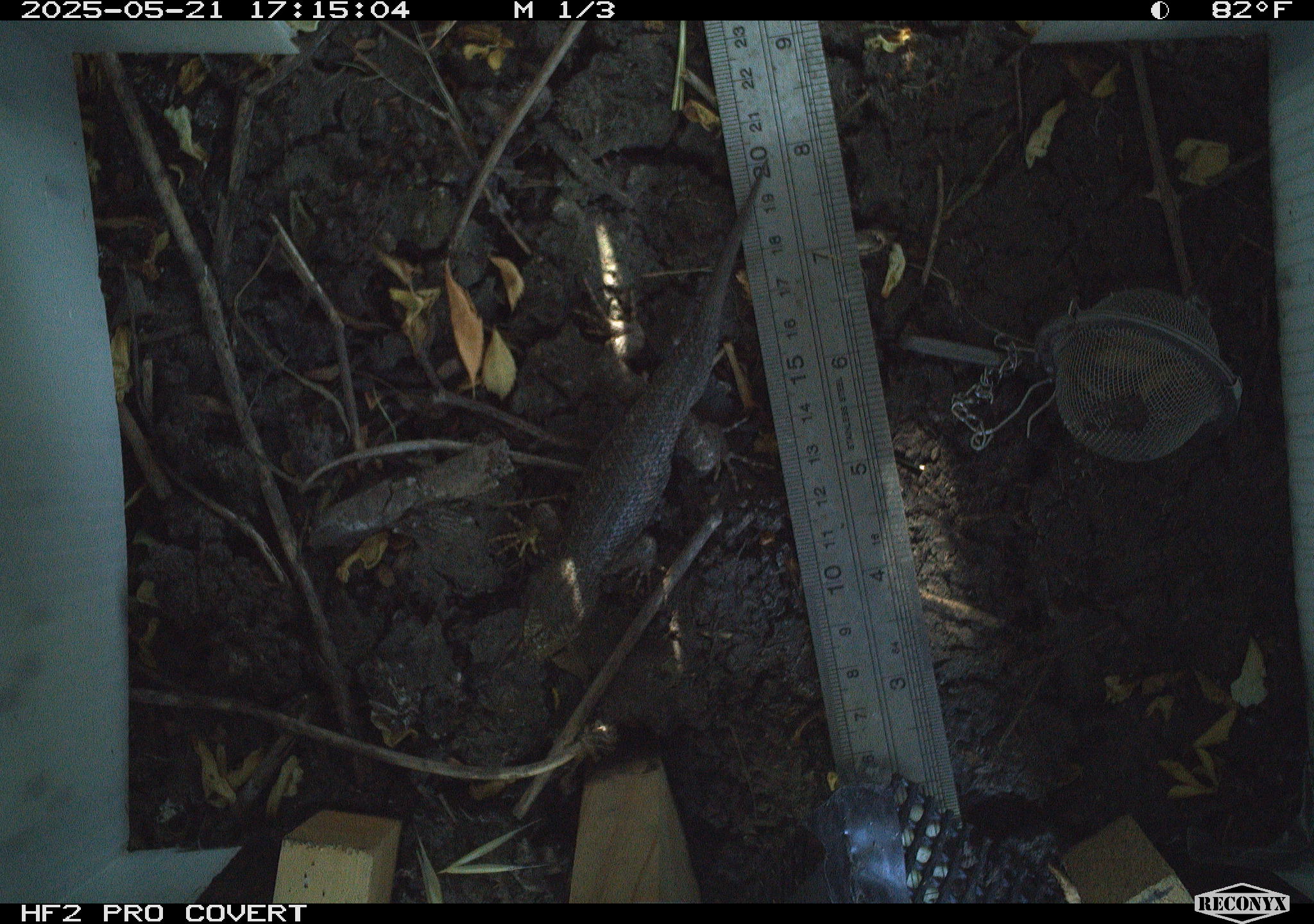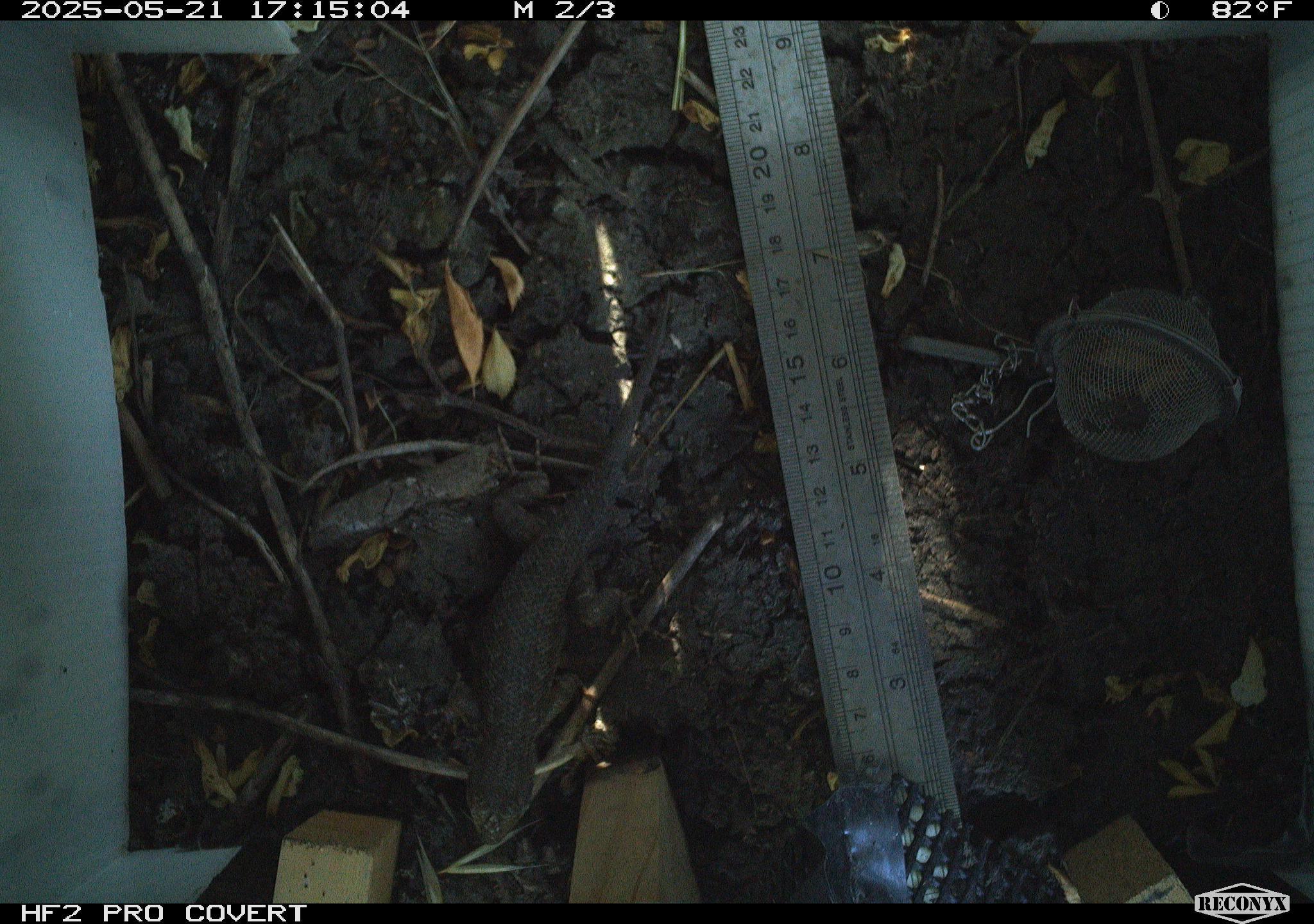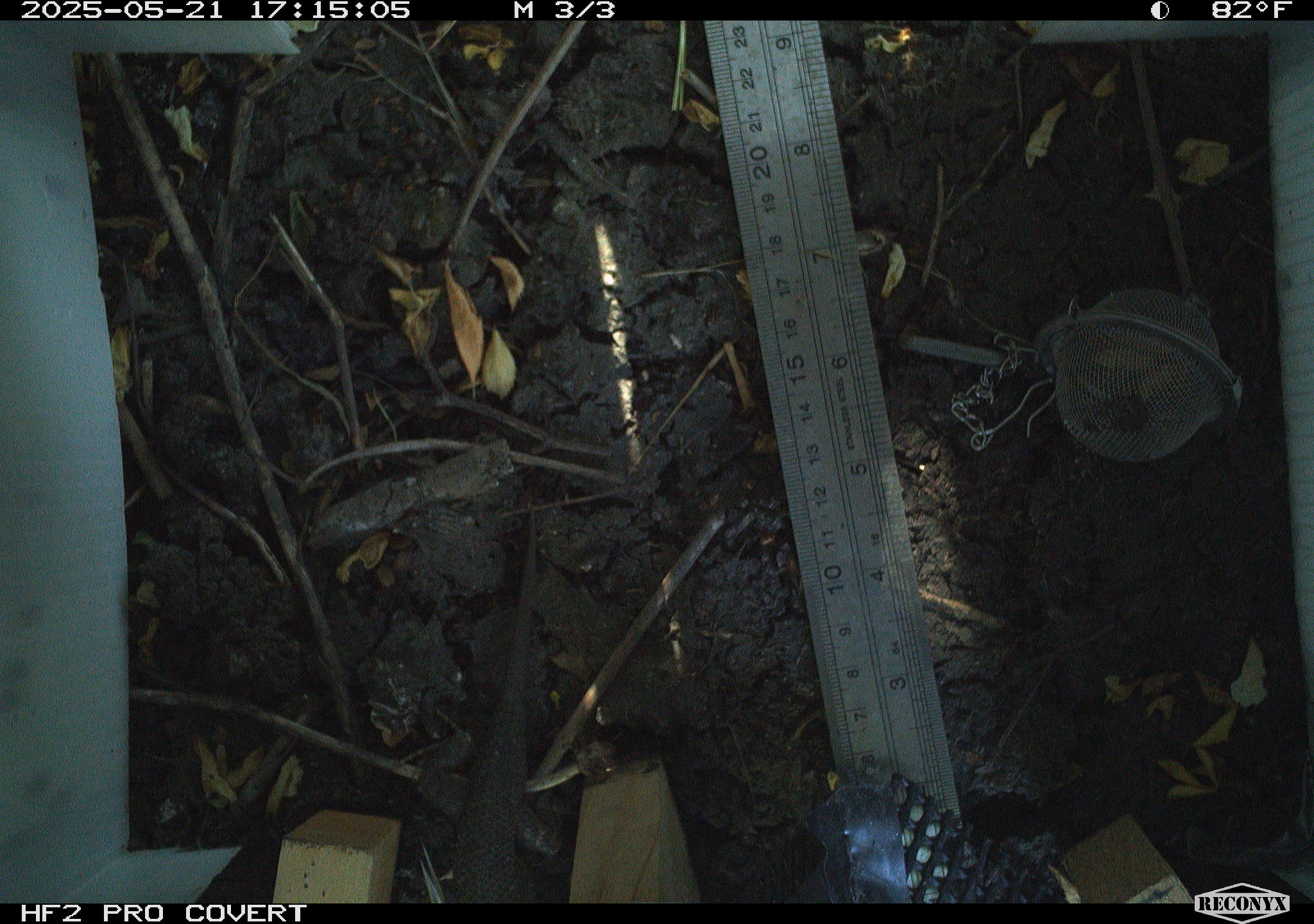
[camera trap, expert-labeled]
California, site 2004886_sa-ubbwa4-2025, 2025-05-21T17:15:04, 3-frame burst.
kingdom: Animalia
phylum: Chordata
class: Reptilia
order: Squamata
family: Phrynosomatidae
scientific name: Phrynosomatidae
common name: north american spiny lizards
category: sceloporus/uta species